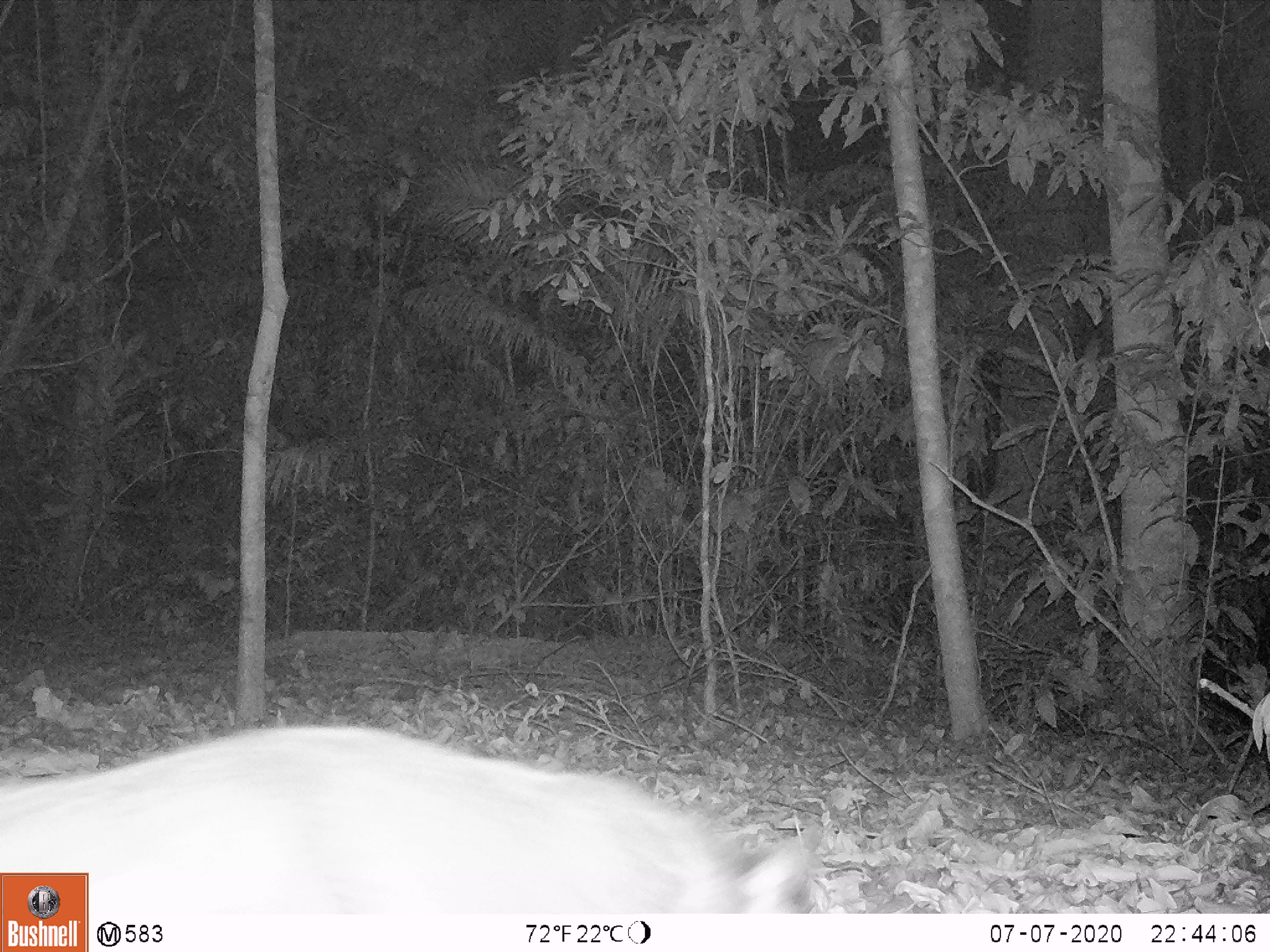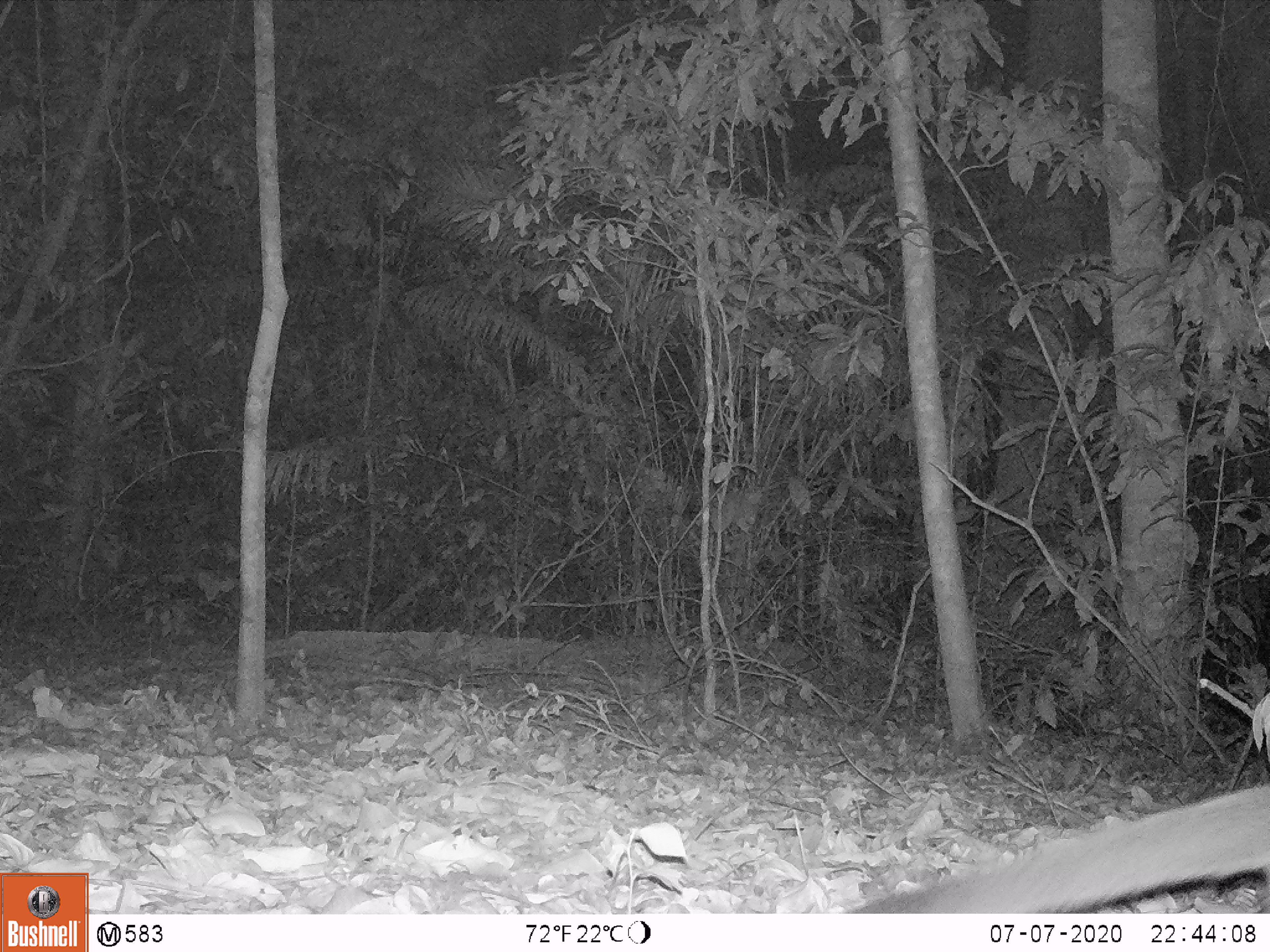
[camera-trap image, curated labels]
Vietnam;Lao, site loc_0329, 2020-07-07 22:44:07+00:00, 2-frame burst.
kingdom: Animalia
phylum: Chordata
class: Mammalia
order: Carnivora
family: Viverridae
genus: Paguma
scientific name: Paguma larvata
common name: masked palm civet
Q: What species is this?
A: Masked palm civet (Paguma larvata).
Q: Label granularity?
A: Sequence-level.